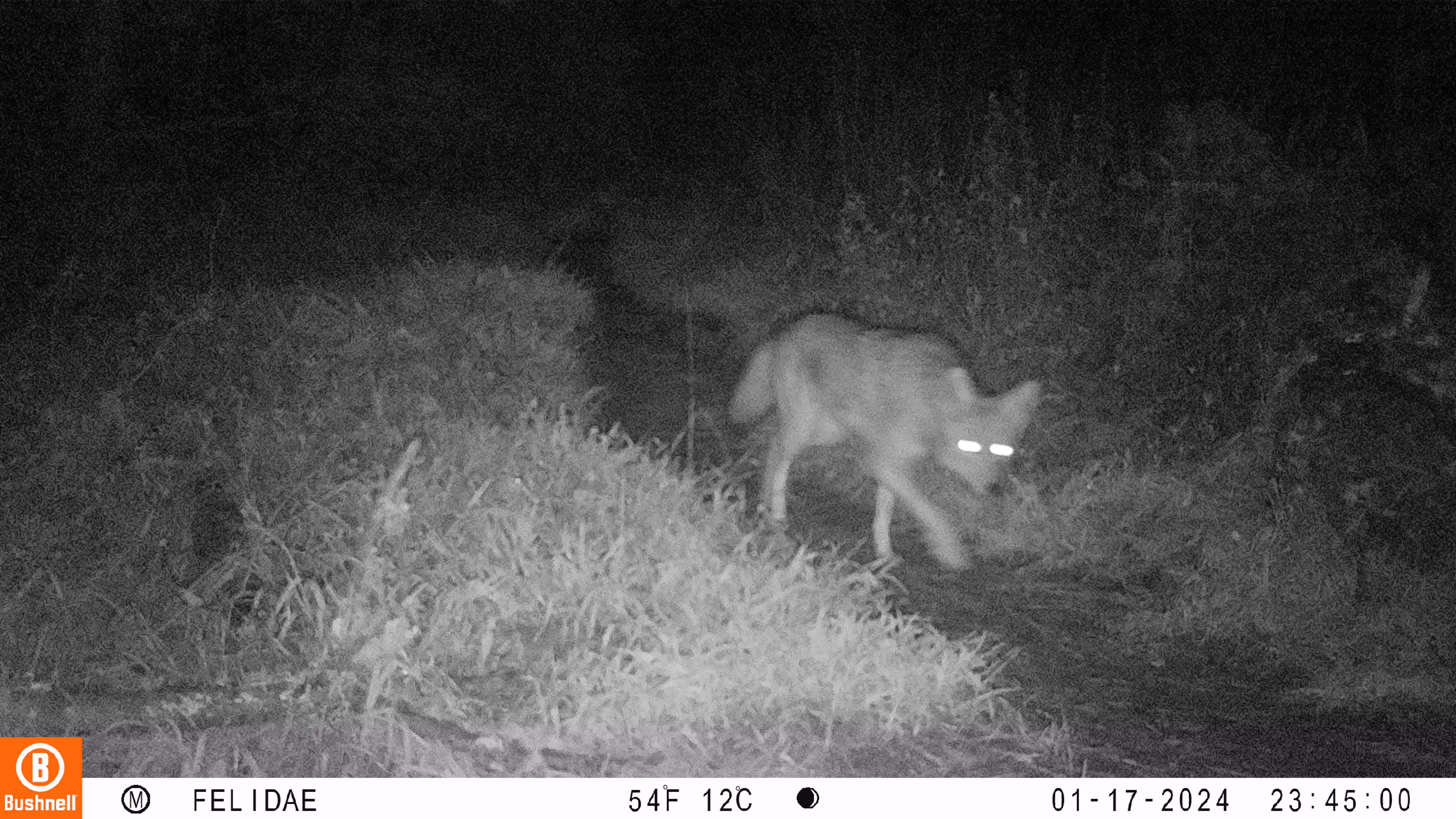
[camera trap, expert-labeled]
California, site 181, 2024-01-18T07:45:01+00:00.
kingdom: Animalia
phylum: Chordata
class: Mammalia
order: Carnivora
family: Canidae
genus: Canis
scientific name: Canis latrans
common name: coyote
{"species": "coyote (Canis latrans)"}